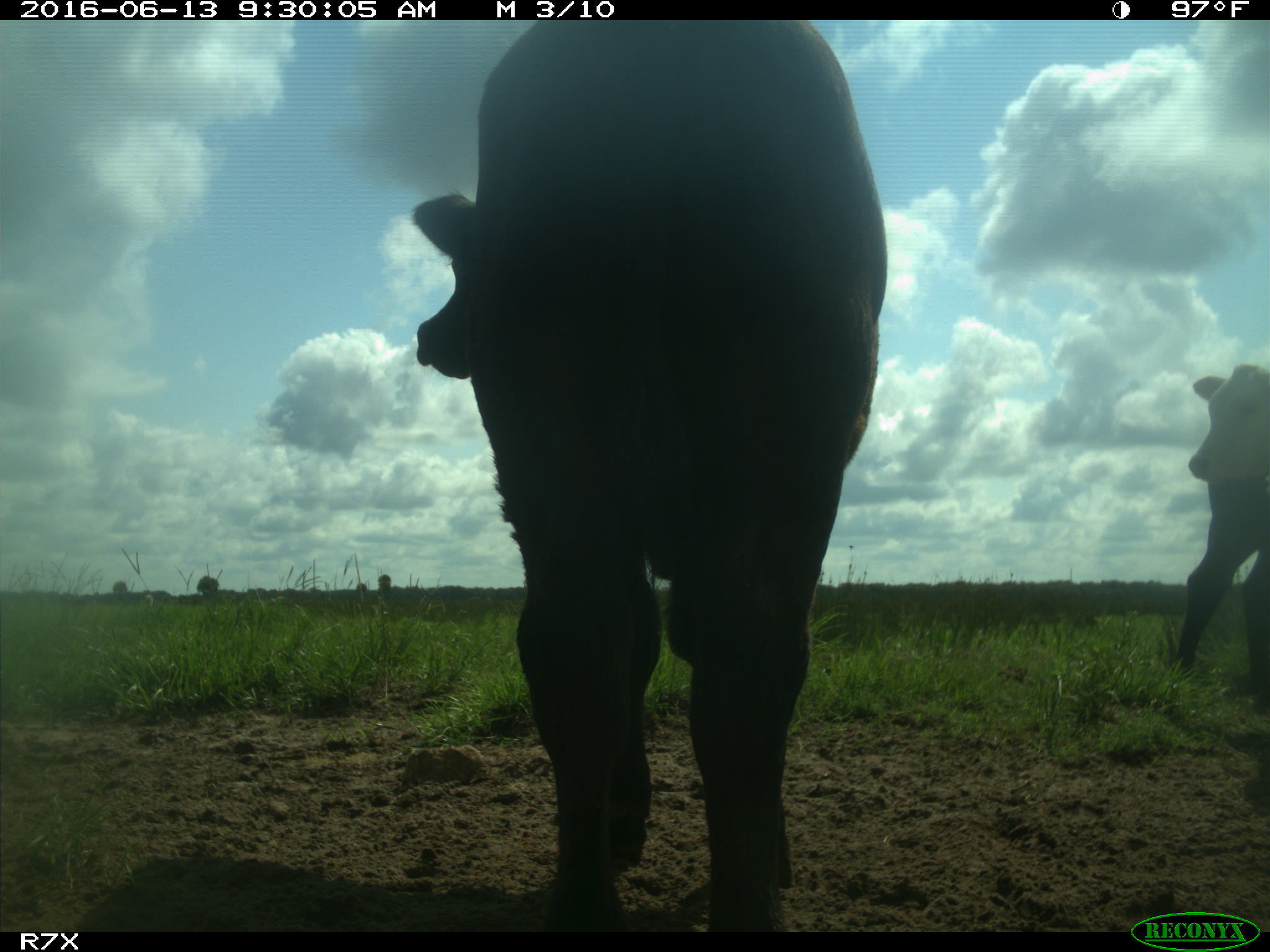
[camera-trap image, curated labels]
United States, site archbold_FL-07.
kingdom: Animalia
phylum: Chordata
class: Mammalia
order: Artiodactyla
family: Bovidae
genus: Bos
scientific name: Bos taurus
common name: domestic cow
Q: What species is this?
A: Bos taurus (domestic cow).